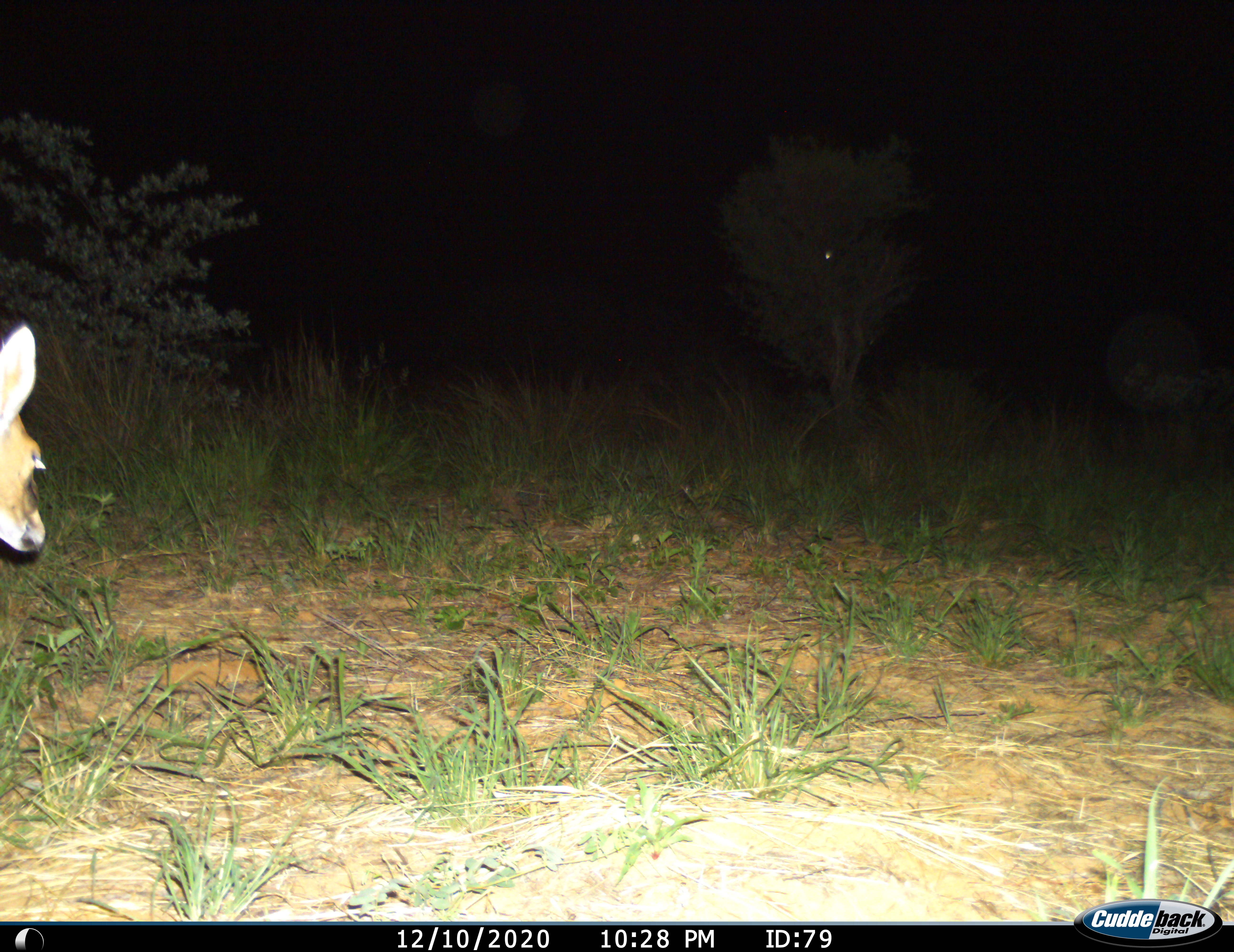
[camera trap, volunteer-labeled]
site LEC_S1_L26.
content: unidentified animal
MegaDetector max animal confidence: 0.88